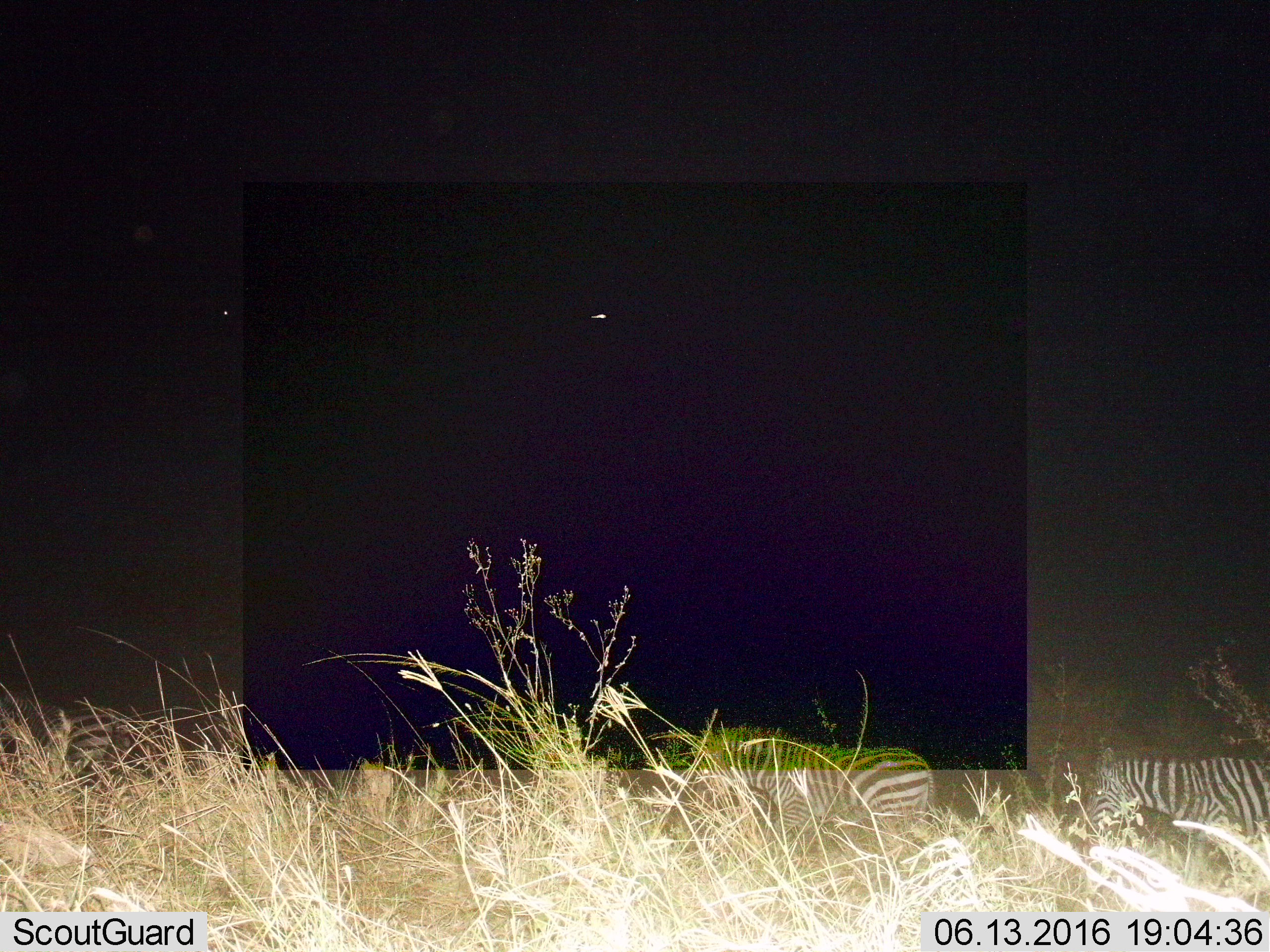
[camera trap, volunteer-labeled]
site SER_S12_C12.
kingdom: Animalia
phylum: Chordata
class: Mammalia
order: Perissodactyla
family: Equidae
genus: Equus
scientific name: Equus quagga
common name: plains zebra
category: zebraplains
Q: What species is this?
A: Zebraplains (plains zebra) (Equus quagga).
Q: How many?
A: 2.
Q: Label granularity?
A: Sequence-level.